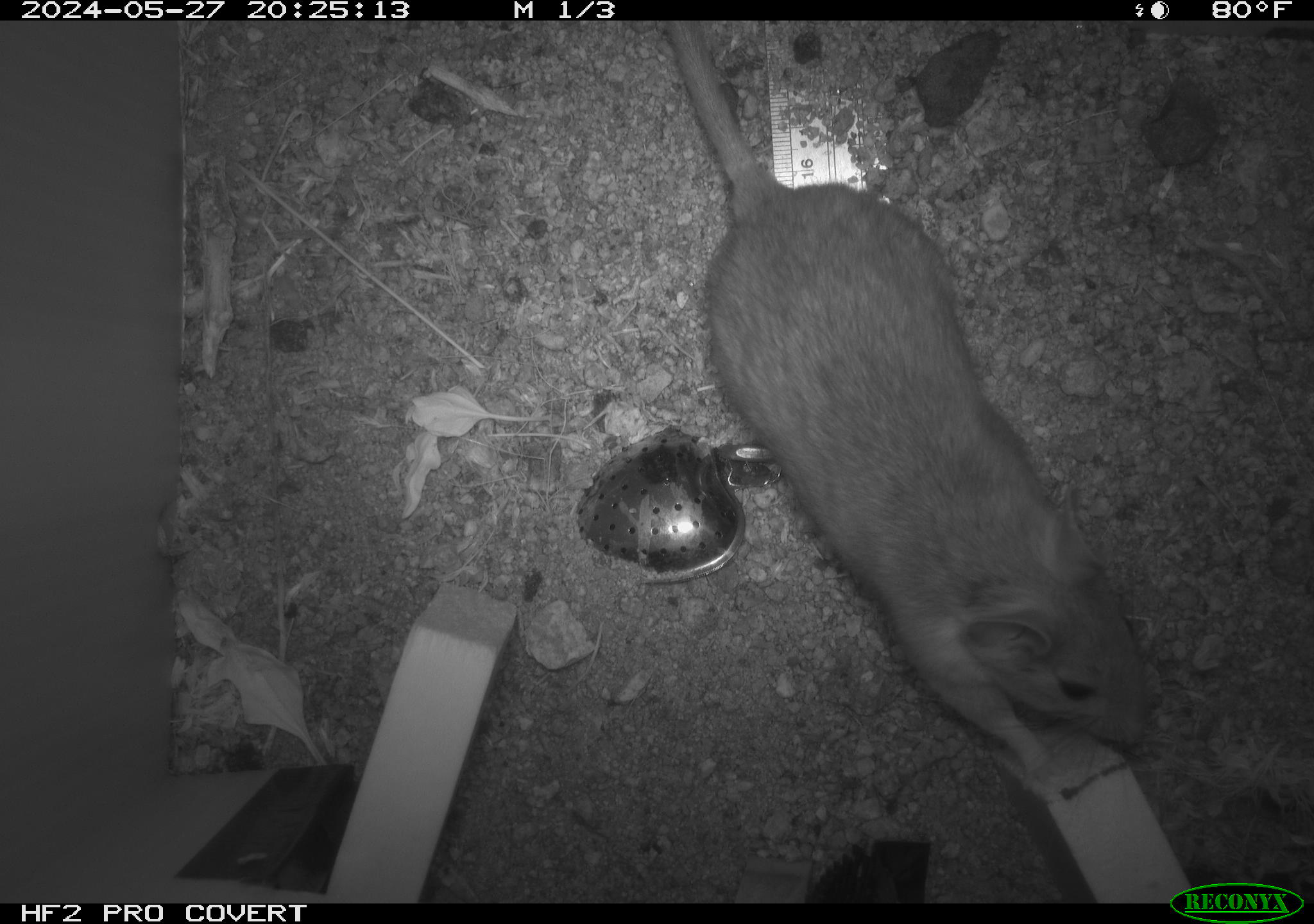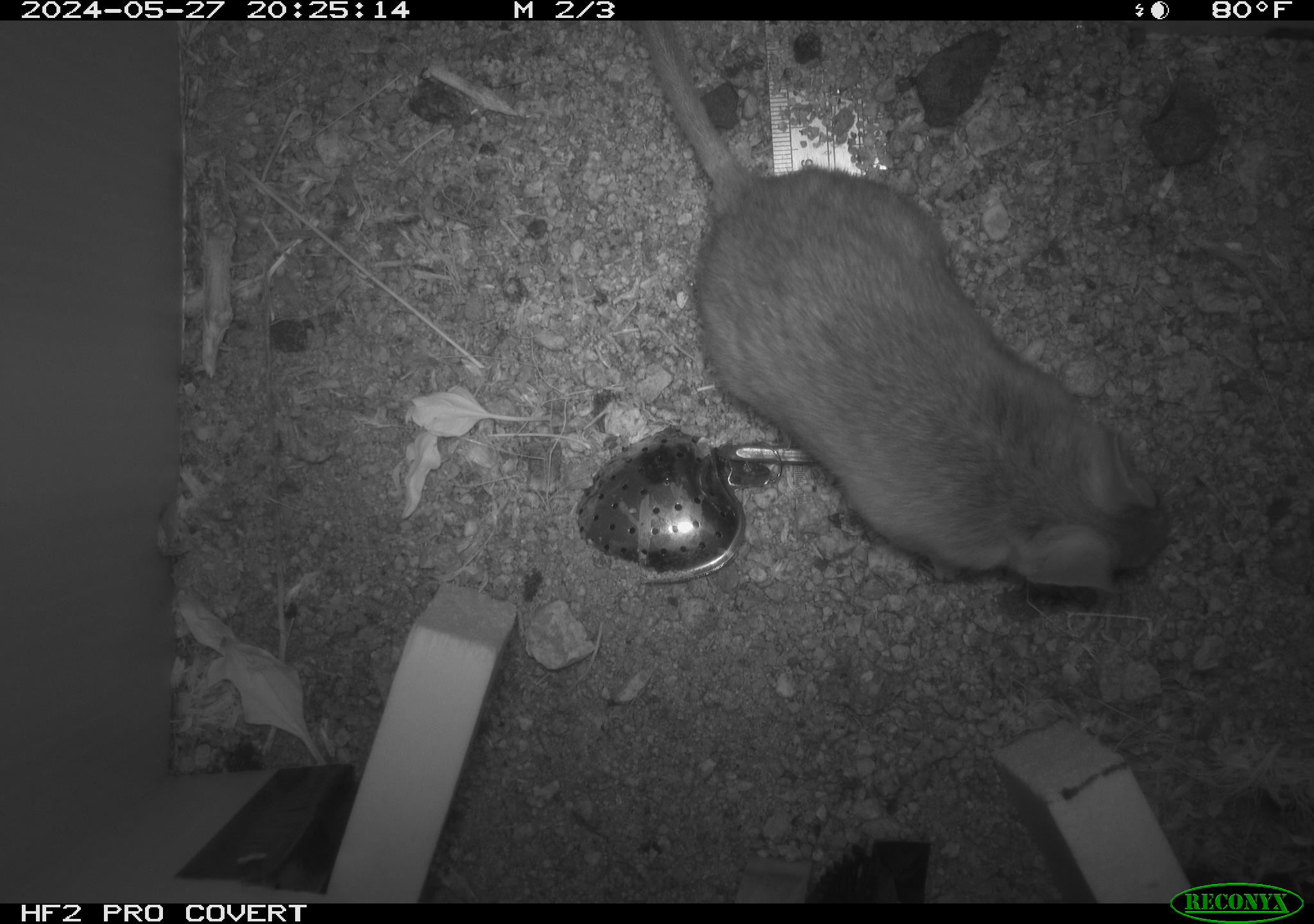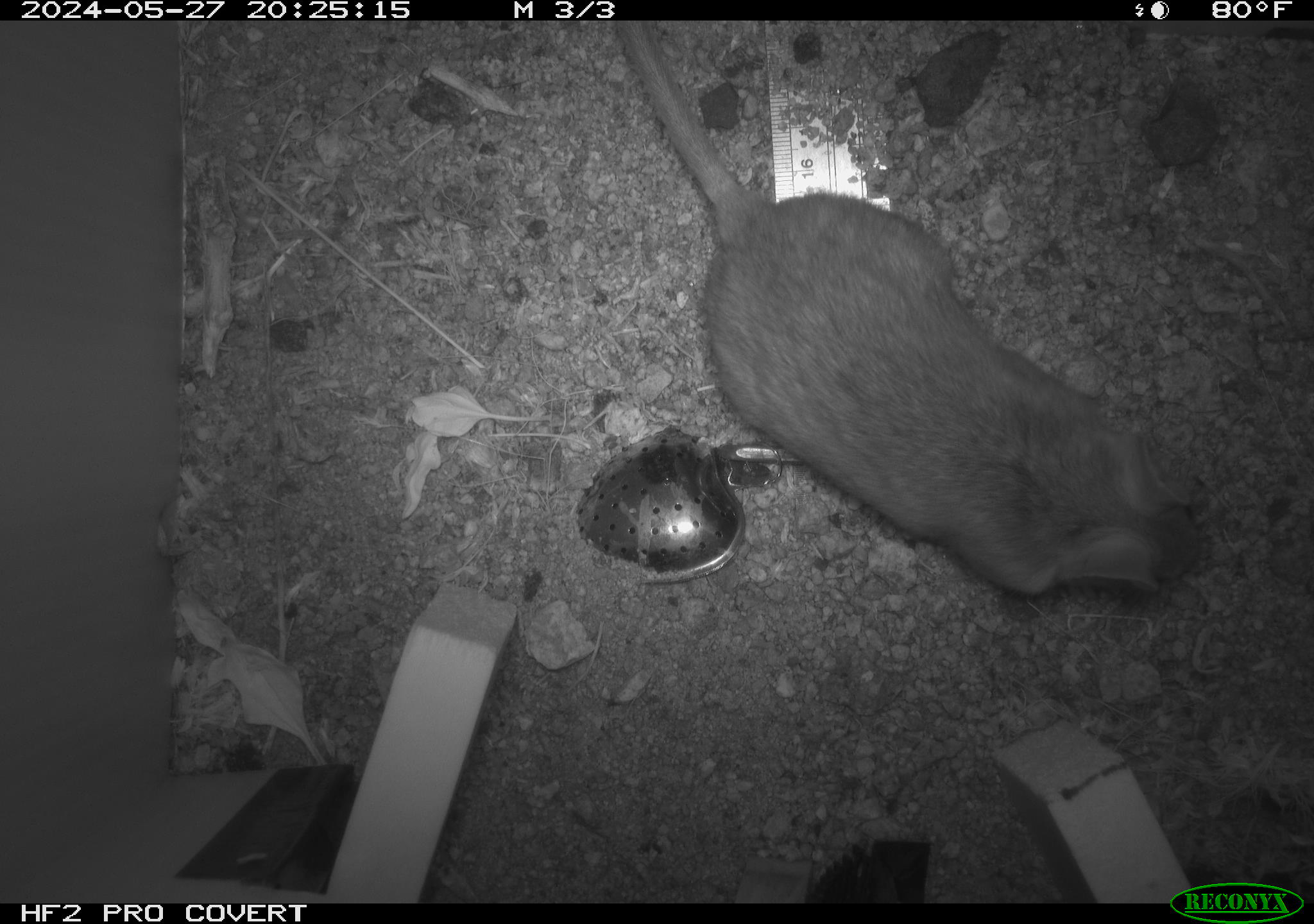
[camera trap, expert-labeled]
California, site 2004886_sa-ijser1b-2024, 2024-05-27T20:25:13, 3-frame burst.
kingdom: Animalia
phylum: Chordata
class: Mammalia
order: Rodentia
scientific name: Rodentia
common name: woodrat or rat or mouse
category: woodrat or rat or mouse species